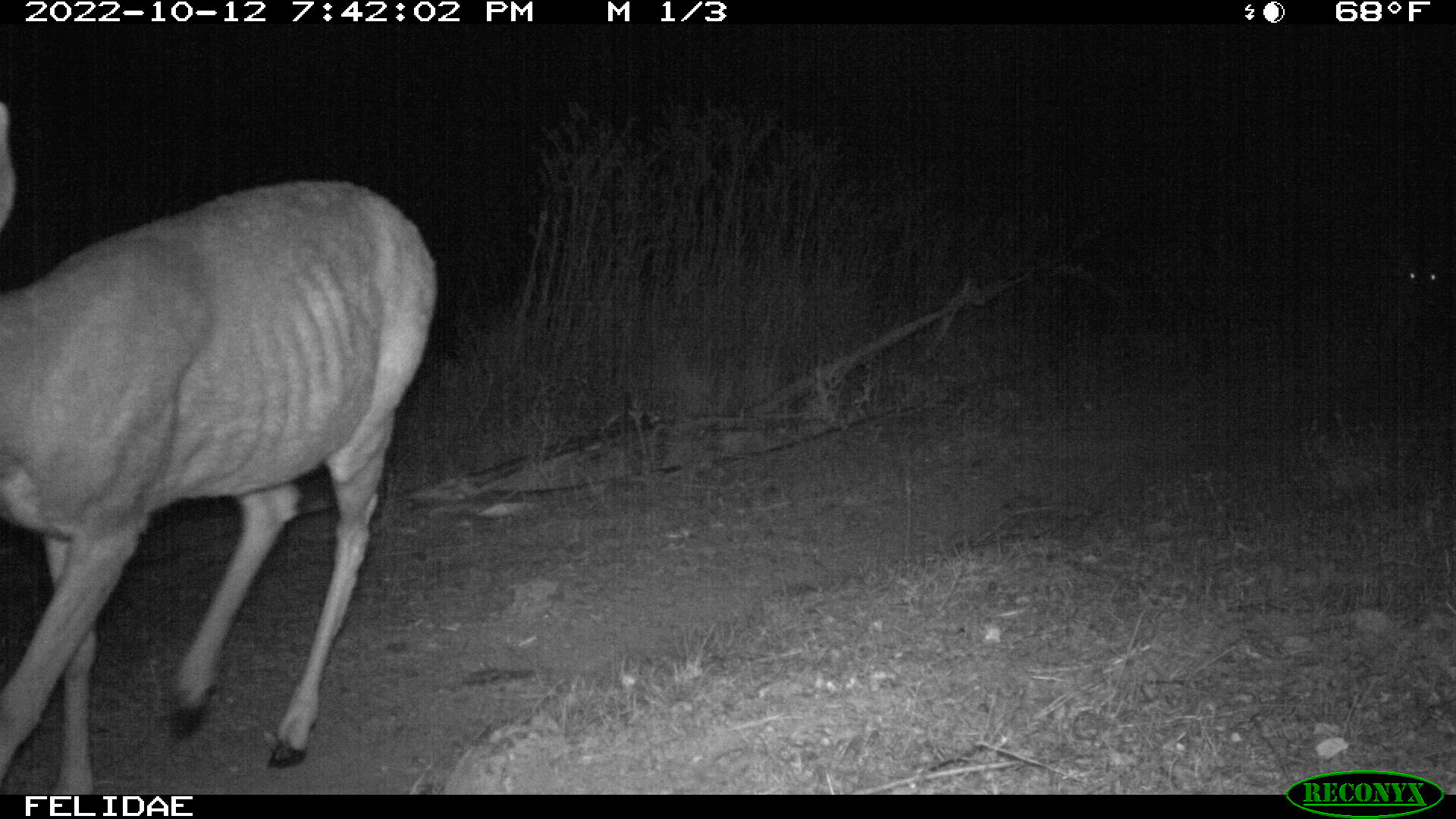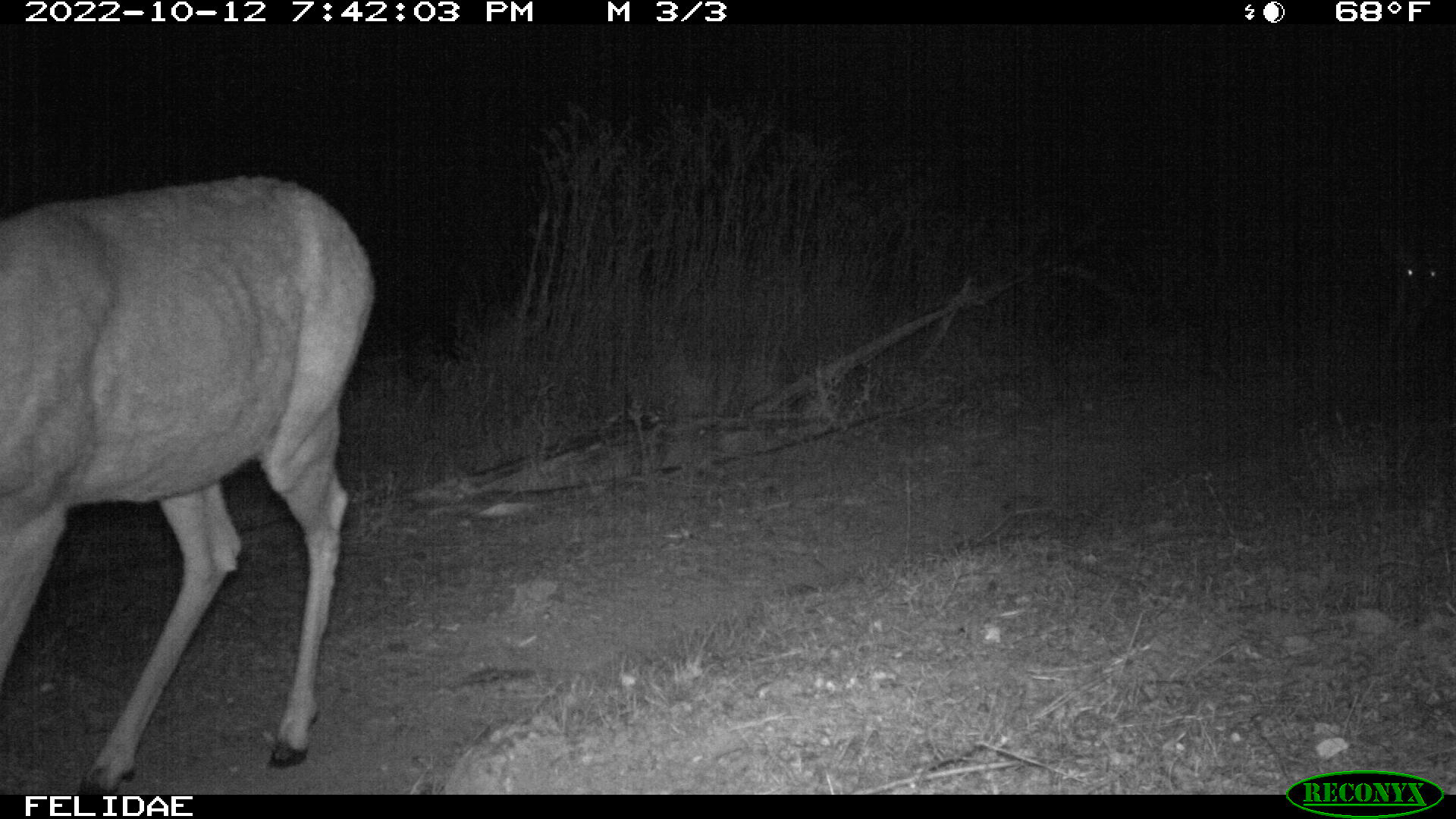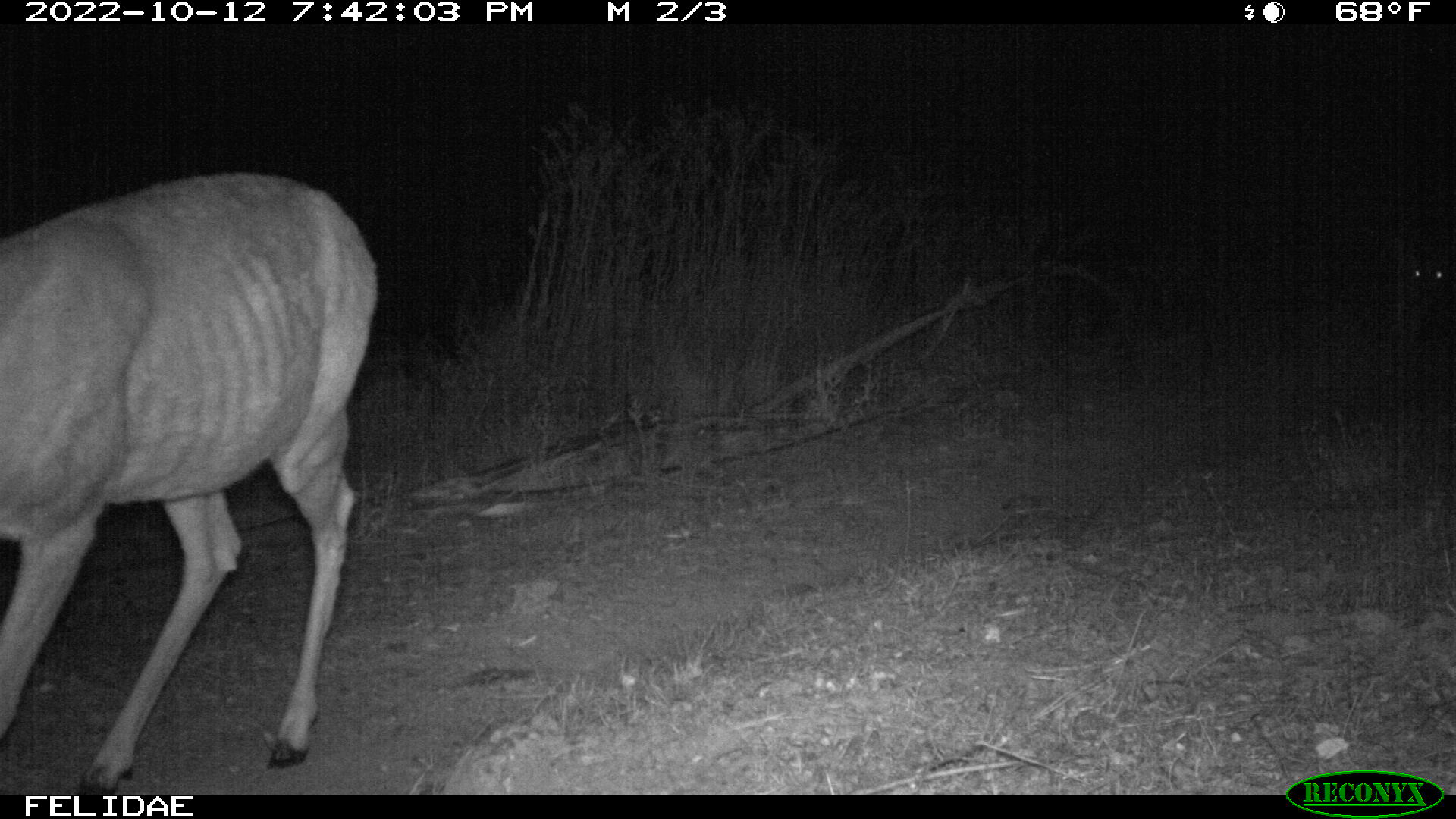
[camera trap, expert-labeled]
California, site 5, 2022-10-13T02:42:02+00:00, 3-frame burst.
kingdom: Animalia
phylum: Chordata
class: Mammalia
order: Artiodactyla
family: Cervidae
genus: Odocoileus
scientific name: Odocoileus hemionus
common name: mule deer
Mule deer (Odocoileus hemionus).